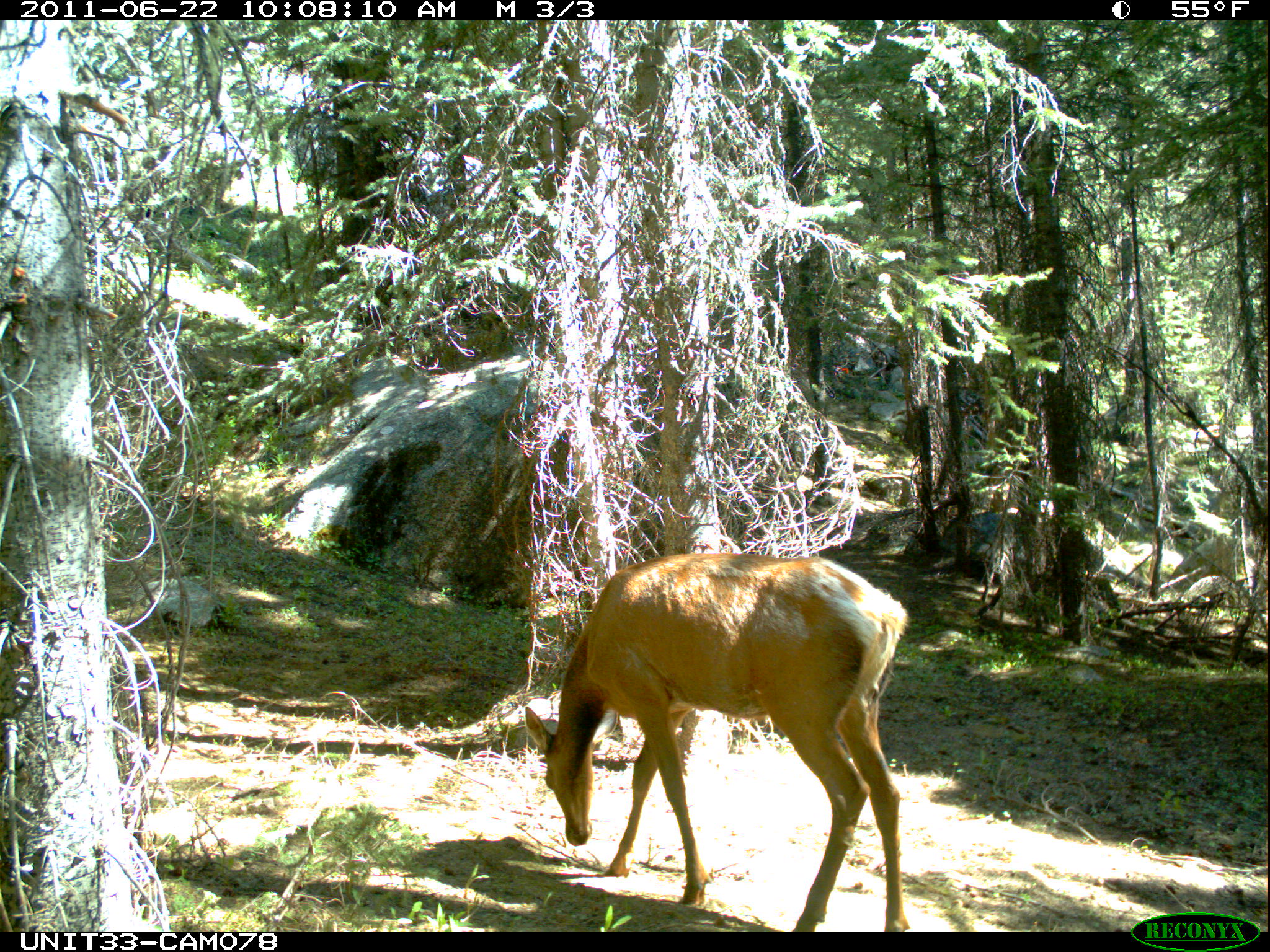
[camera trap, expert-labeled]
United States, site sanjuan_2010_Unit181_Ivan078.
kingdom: Animalia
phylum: Chordata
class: Mammalia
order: Artiodactyla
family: Cervidae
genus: Cervus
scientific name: Cervus elaphus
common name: red deer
Cervus elaphus (red deer).